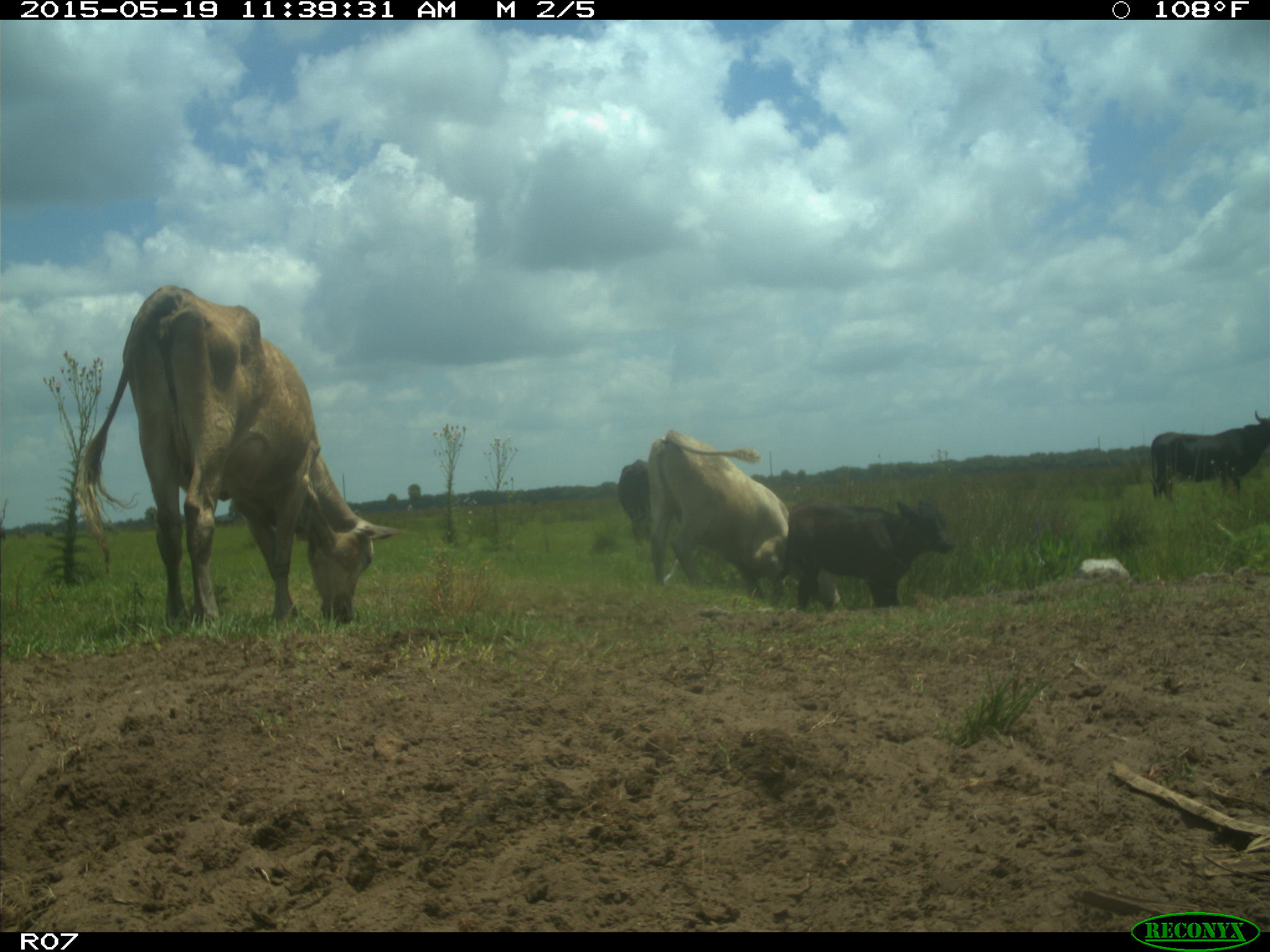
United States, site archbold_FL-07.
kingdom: Animalia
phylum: Chordata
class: Mammalia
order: Artiodactyla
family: Bovidae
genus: Bos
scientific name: Bos taurus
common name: domestic cow